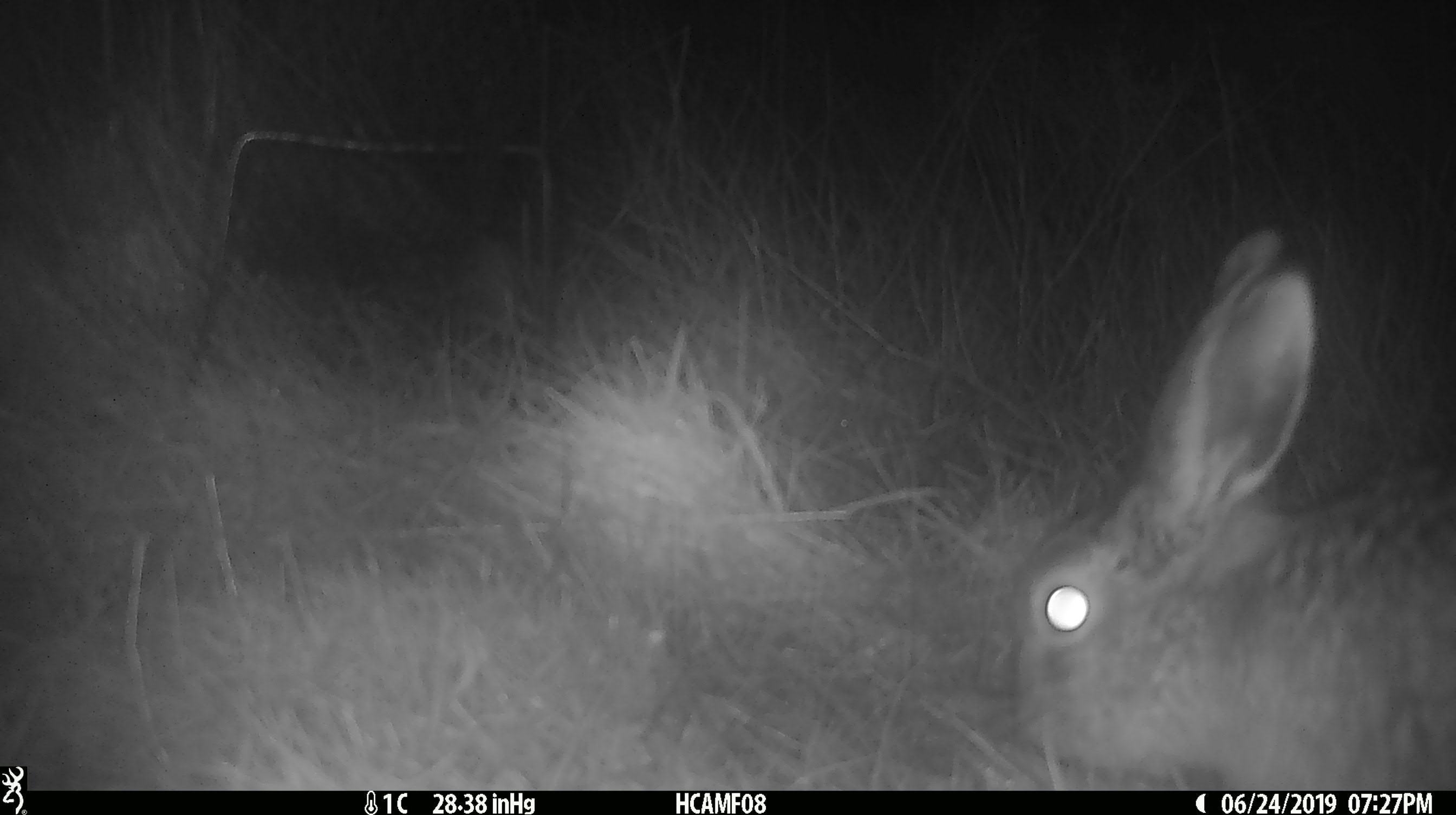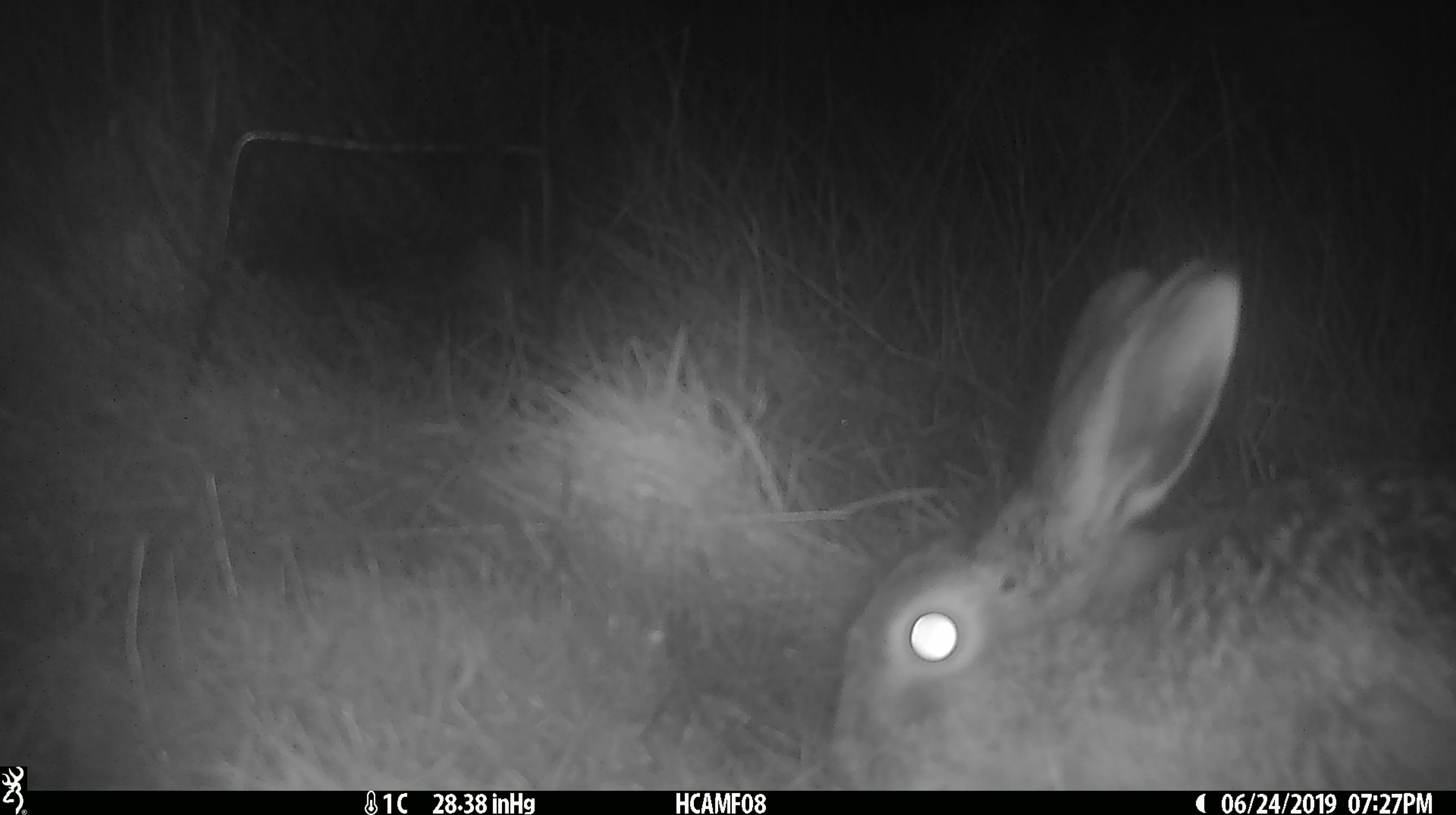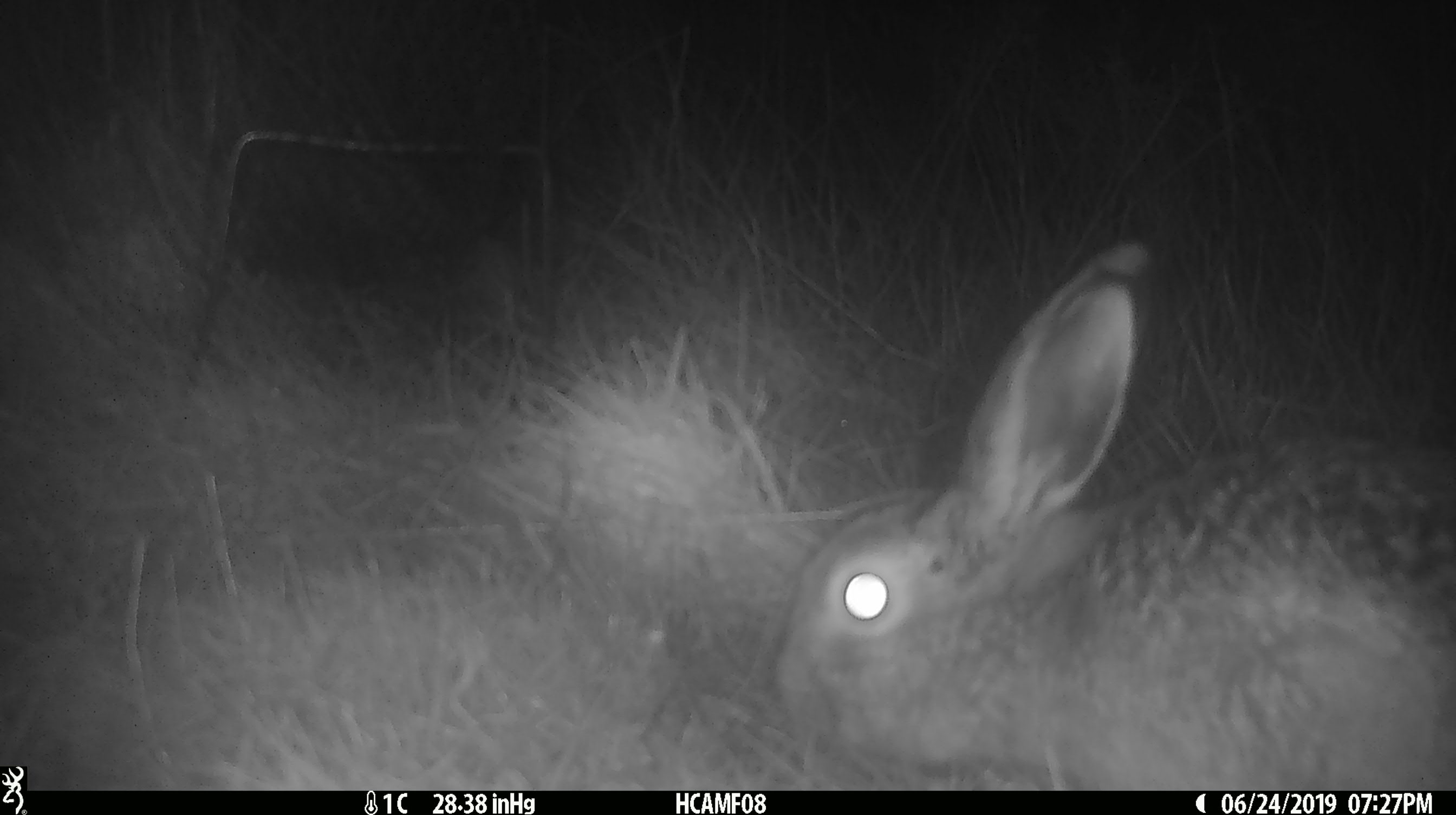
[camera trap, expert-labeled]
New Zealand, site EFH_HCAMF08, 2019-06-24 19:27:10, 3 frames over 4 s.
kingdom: Animalia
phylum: Chordata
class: Mammalia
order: Lagomorpha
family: Leporidae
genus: Lepus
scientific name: Lepus europaeus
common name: brown hare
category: hare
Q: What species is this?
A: Hare (brown hare) (Lepus europaeus).